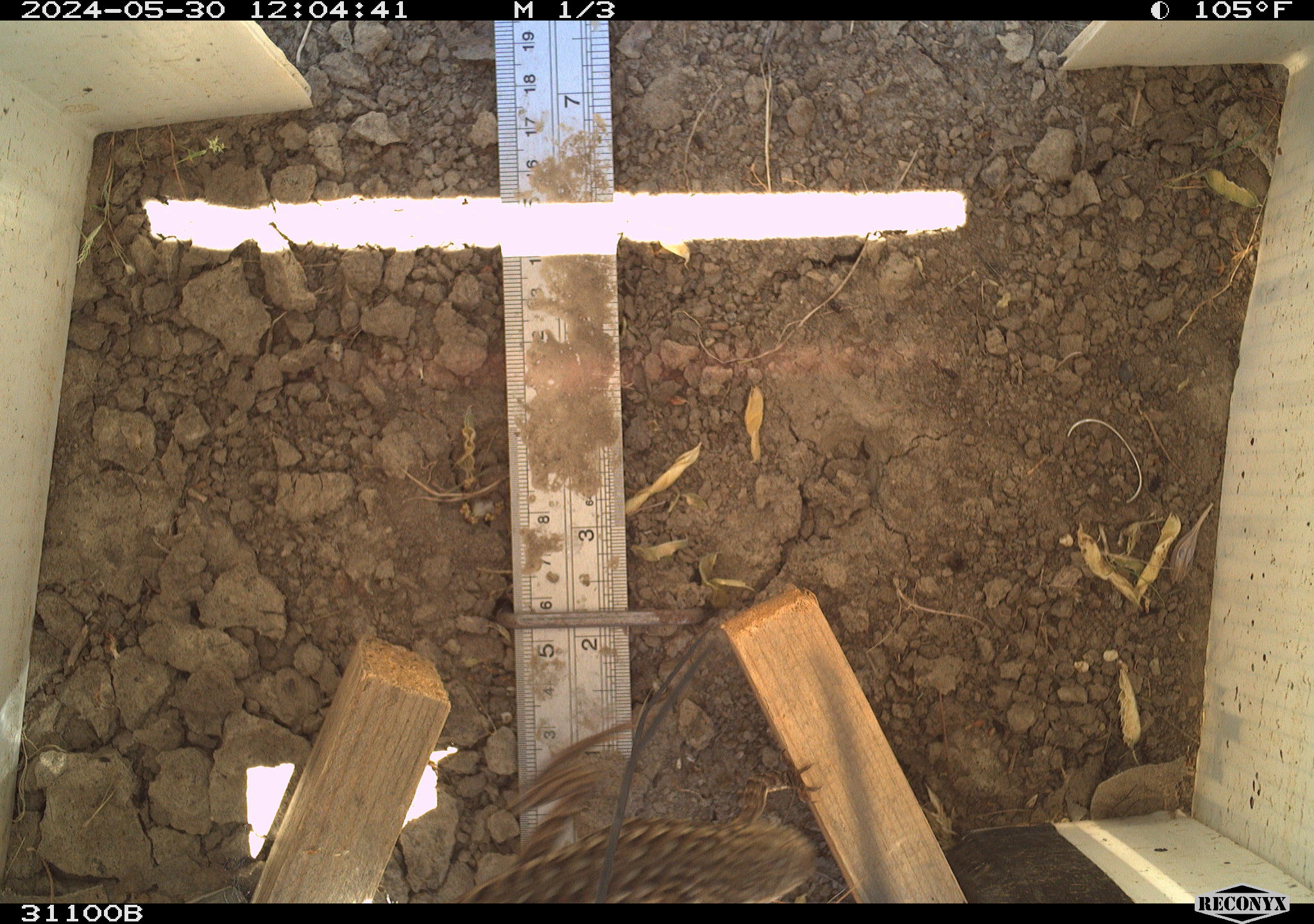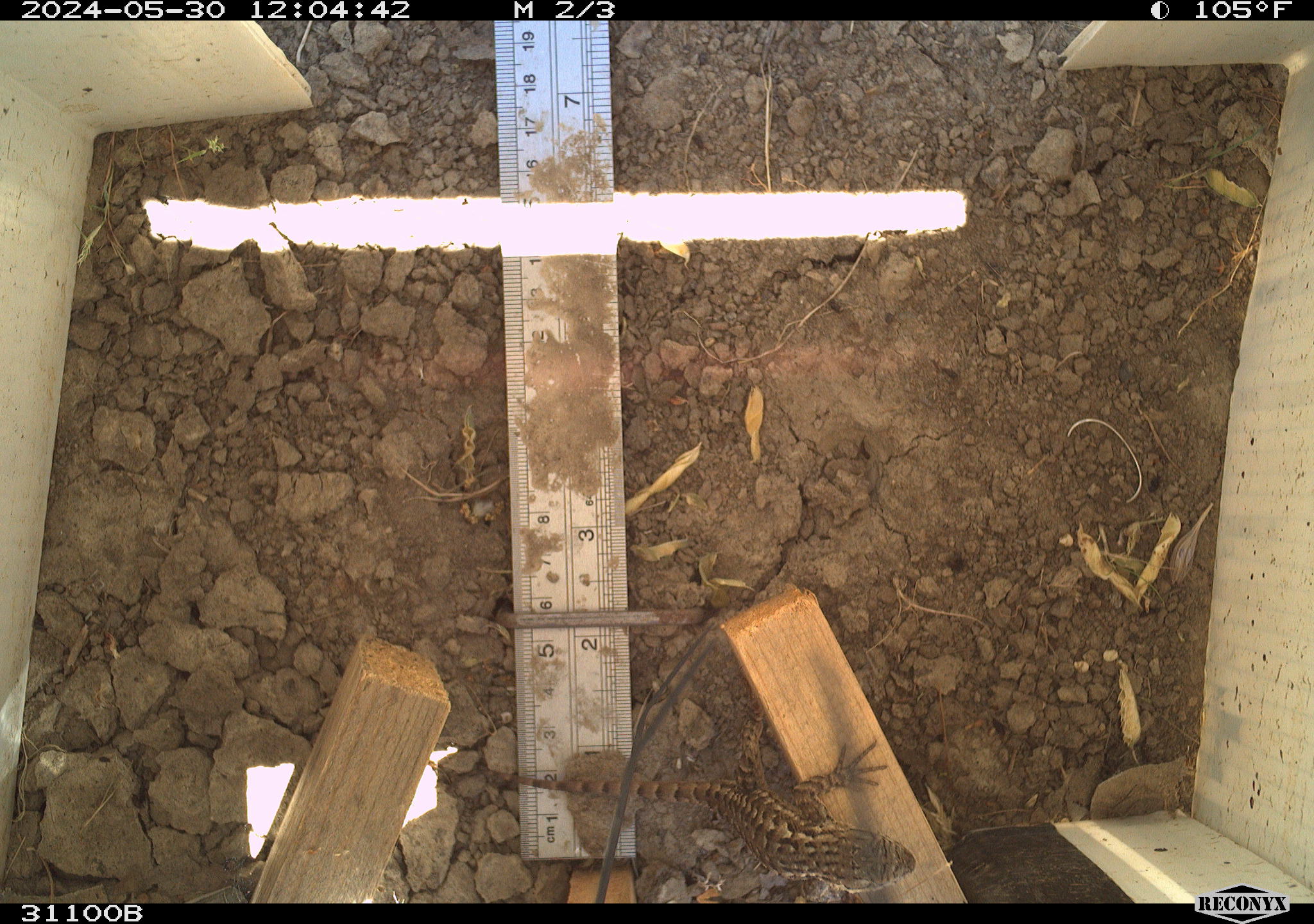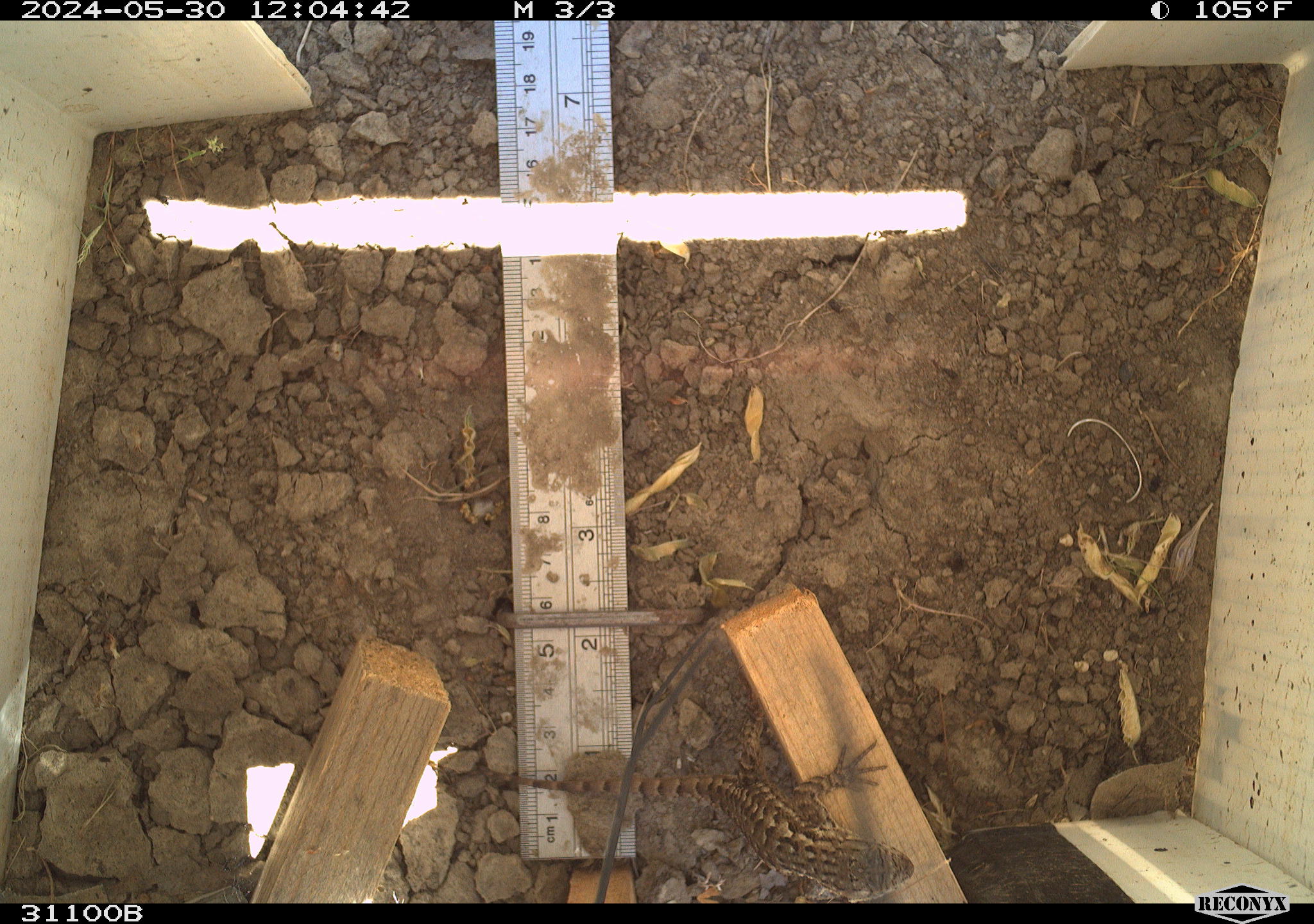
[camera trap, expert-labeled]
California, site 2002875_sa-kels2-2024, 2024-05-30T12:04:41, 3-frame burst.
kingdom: Animalia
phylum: Chordata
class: Reptilia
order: Squamata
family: Phrynosomatidae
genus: Sceloporus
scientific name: Sceloporus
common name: spiny lizards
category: sceloporus species